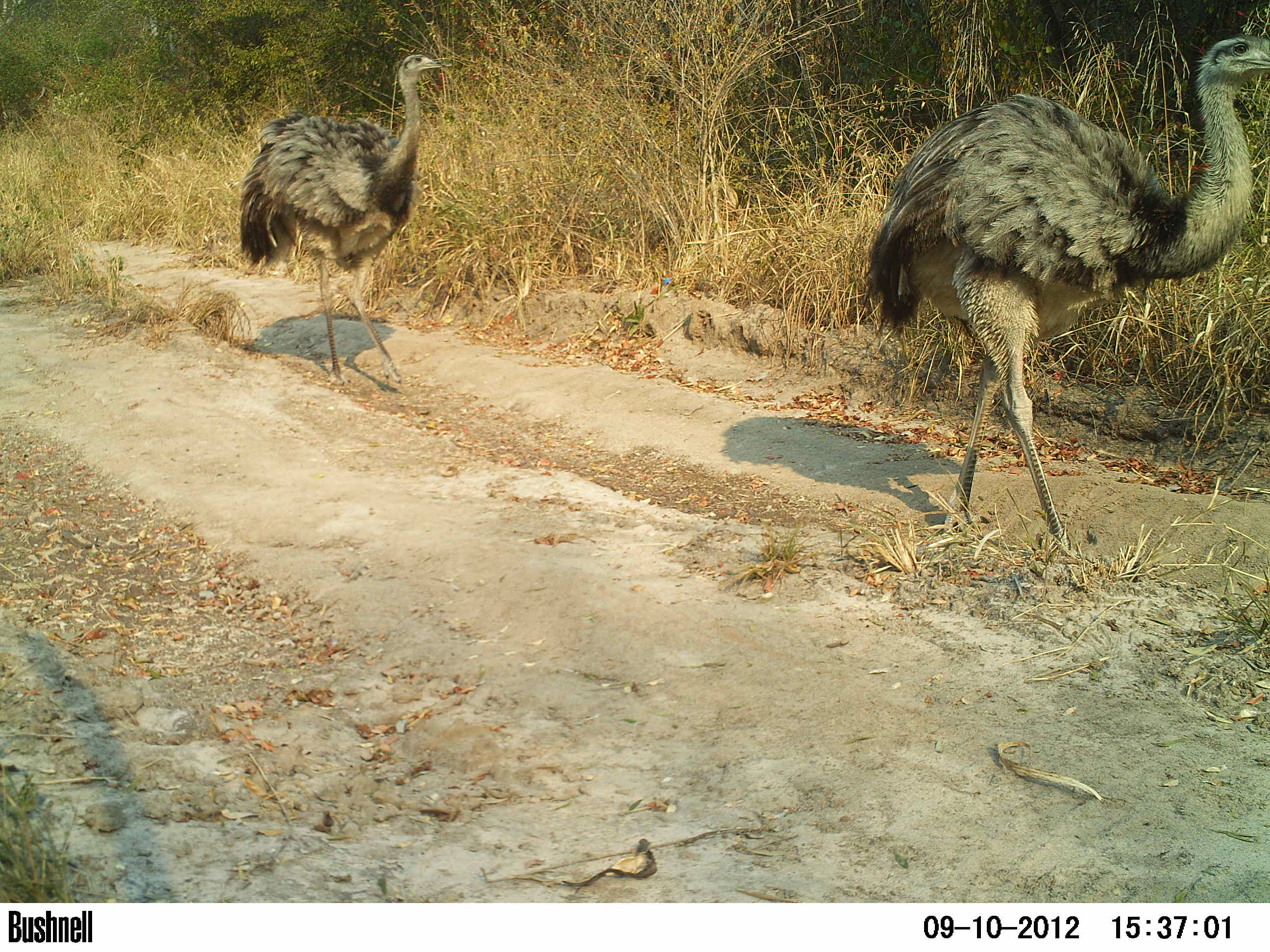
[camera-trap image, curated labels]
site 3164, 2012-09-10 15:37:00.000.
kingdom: Animalia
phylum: Chordata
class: Aves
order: Rheiformes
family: Rheidae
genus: Rhea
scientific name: Rhea americana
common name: greater rhea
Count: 2.